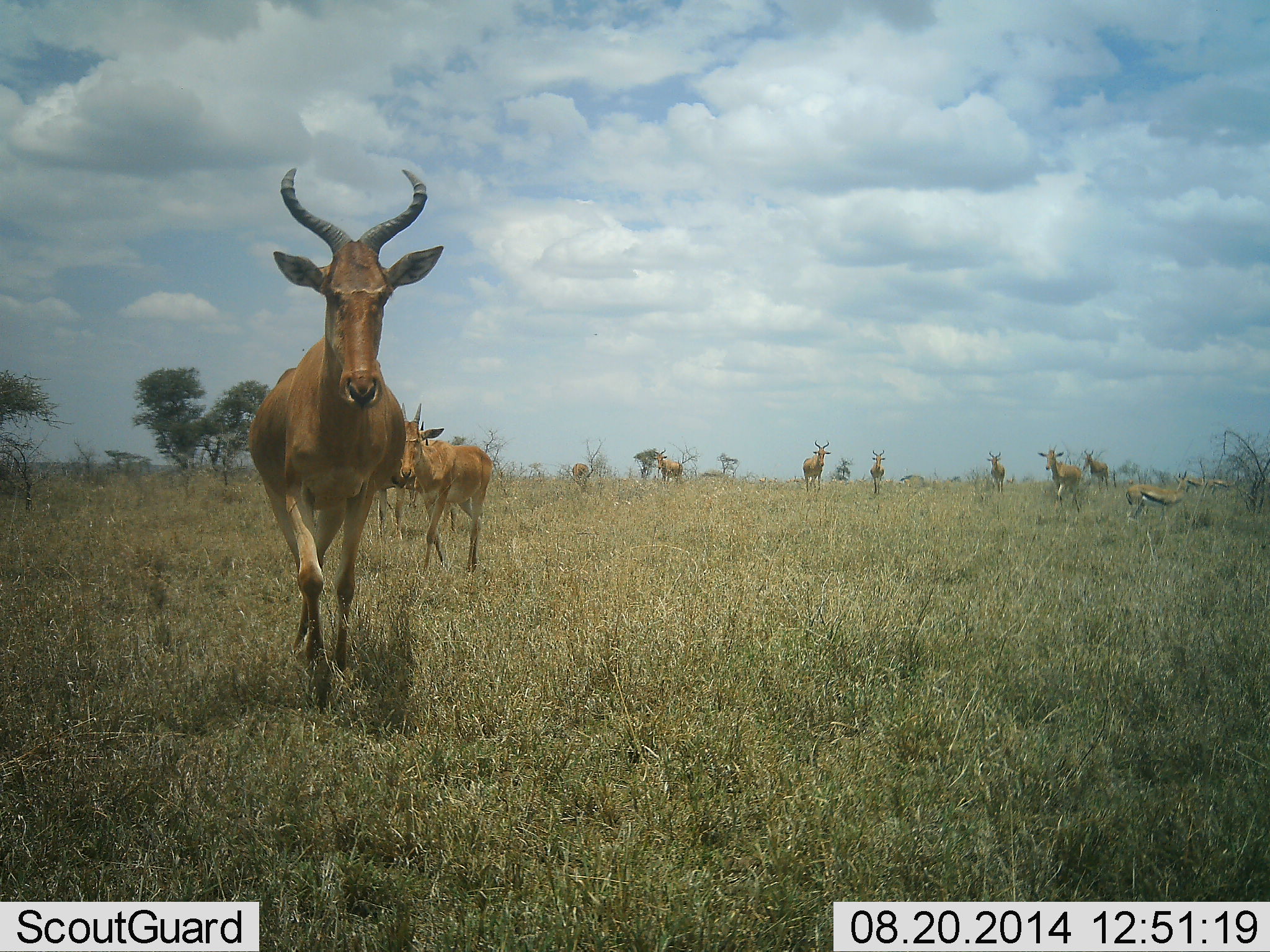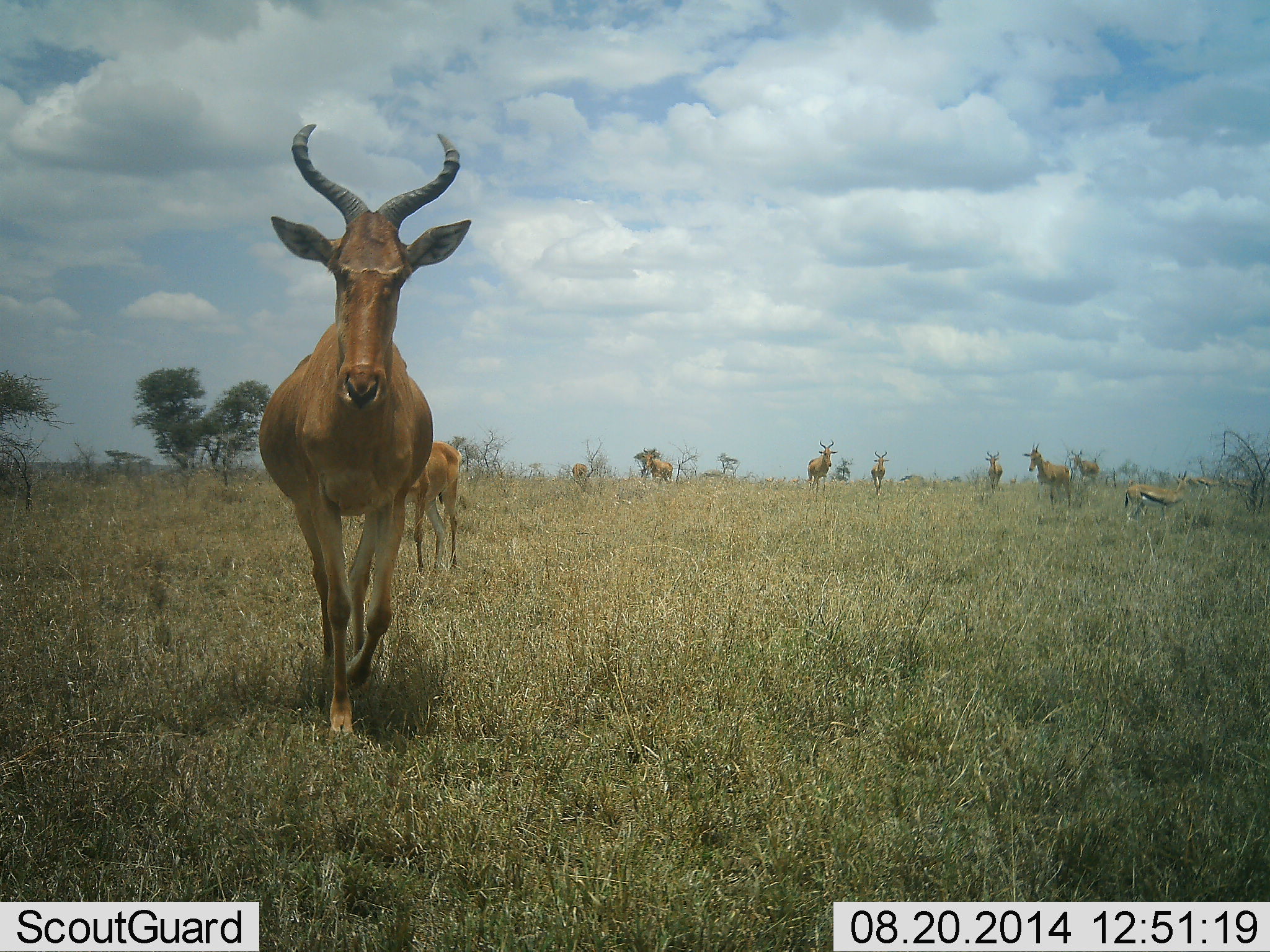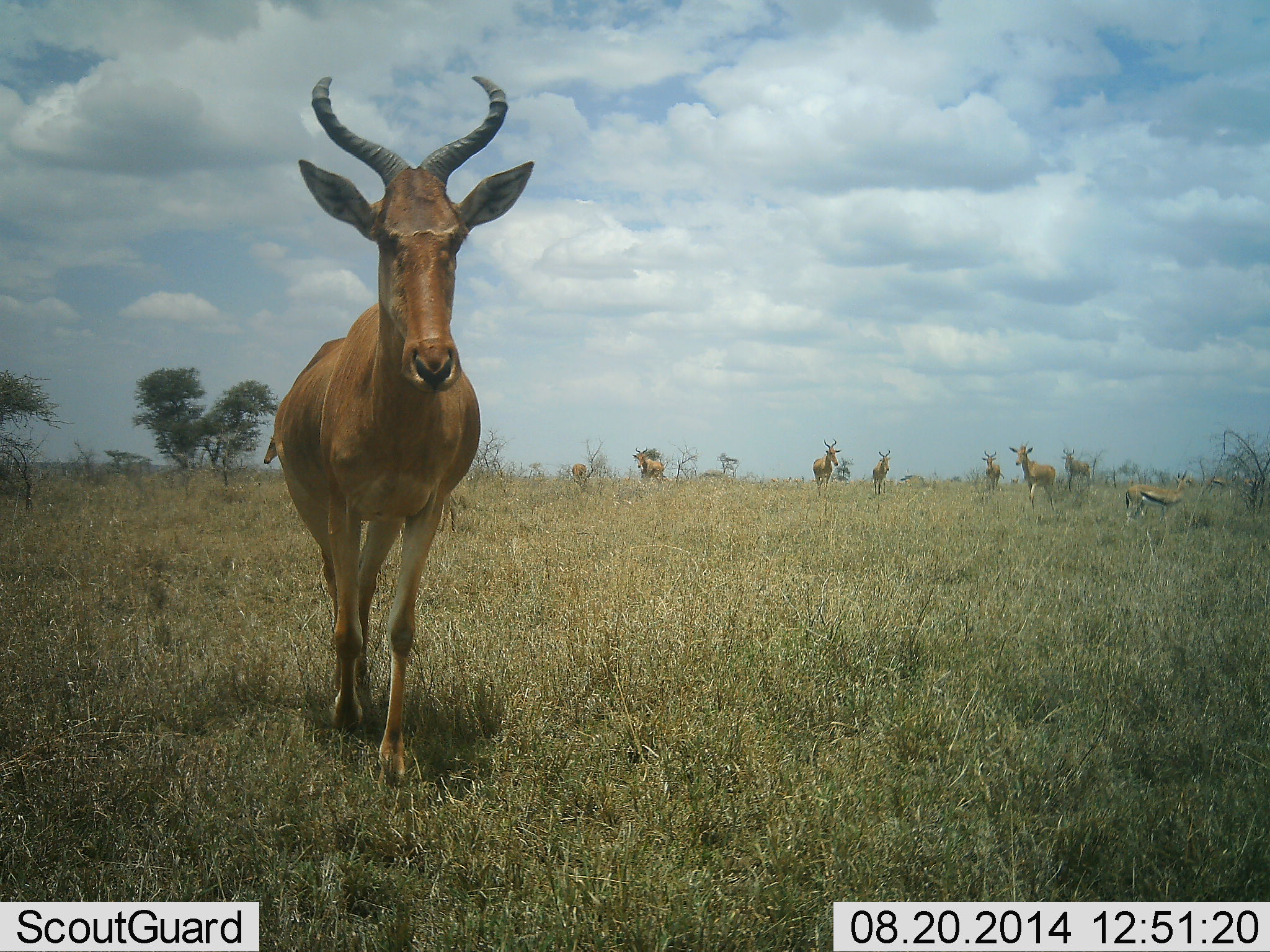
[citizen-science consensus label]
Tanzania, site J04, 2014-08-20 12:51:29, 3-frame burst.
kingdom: Animalia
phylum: Chordata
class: Mammalia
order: Artiodactyla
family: Bovidae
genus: Eudorcas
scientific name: Eudorcas thomsonii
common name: thomson's gazelle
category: gazellethomsons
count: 3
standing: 90%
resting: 0%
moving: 40%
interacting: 0%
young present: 0%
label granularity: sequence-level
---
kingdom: Animalia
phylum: Chordata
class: Mammalia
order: Artiodactyla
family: Bovidae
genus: Alcelaphus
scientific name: Alcelaphus buselaphus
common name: hartebeest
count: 9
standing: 46%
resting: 15%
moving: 100%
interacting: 8%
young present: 31%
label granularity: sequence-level